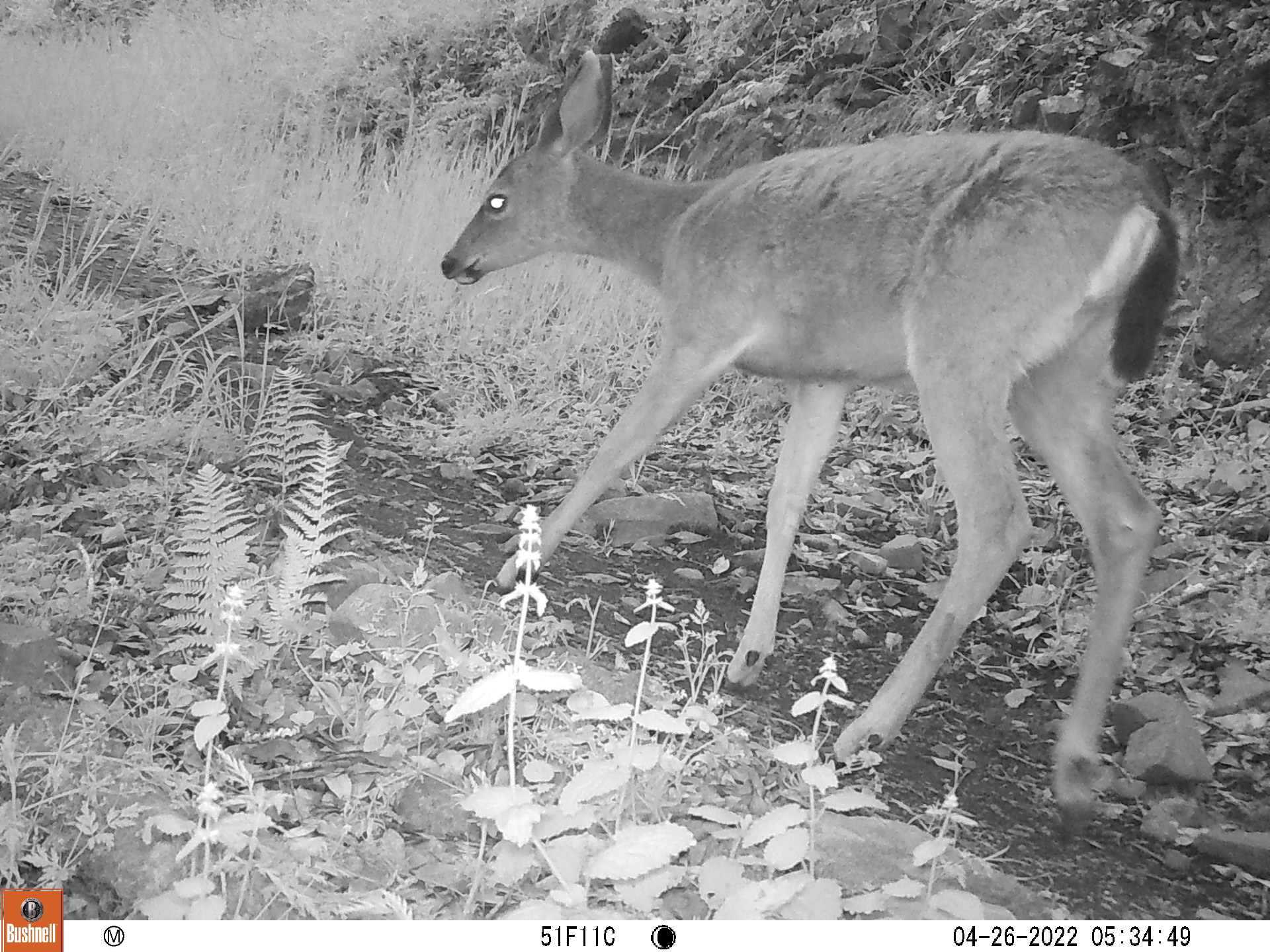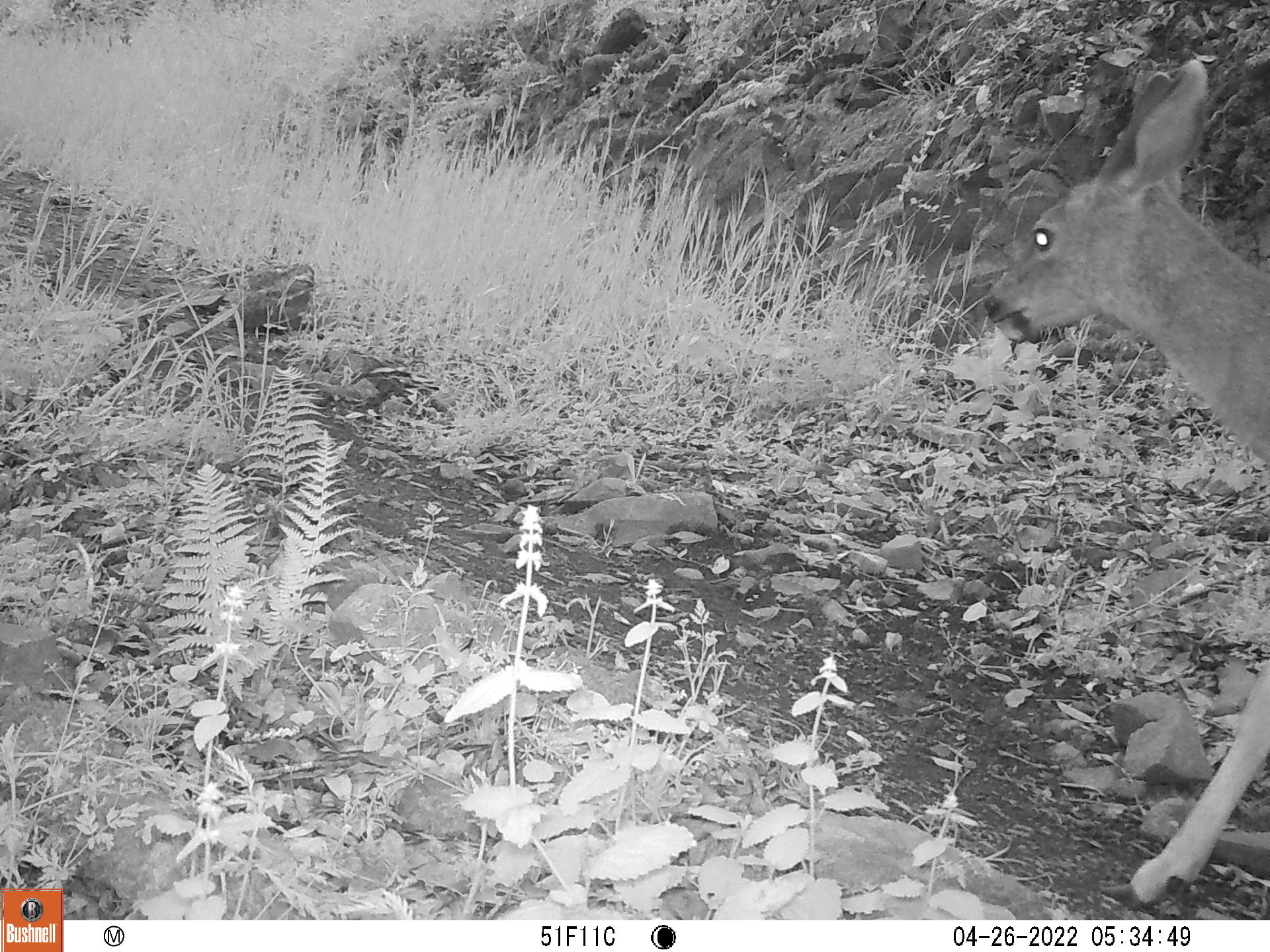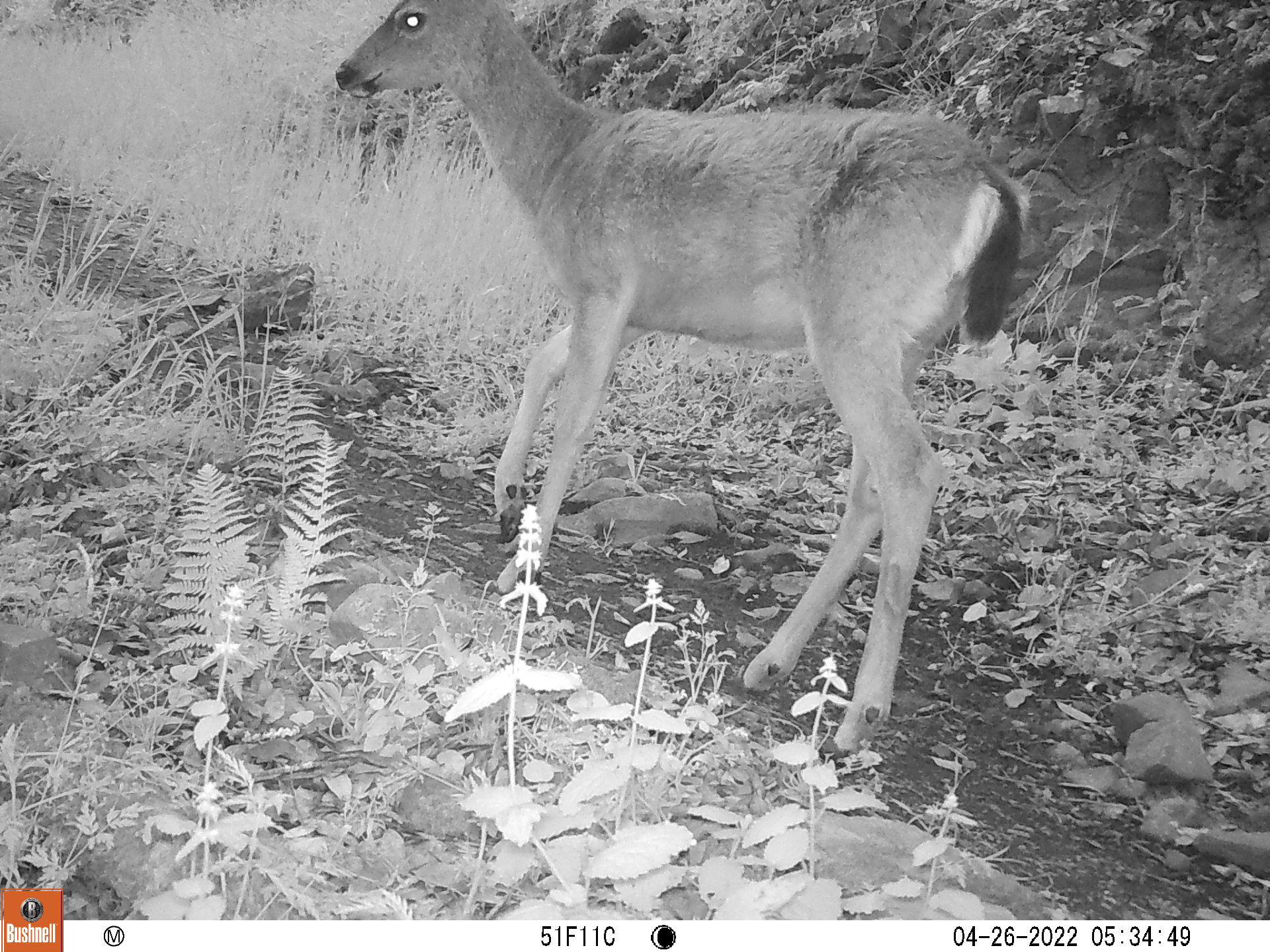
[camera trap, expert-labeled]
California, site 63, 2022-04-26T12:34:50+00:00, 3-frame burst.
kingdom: Animalia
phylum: Chordata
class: Mammalia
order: Artiodactyla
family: Cervidae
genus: Odocoileus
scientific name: Odocoileus hemionus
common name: mule deer